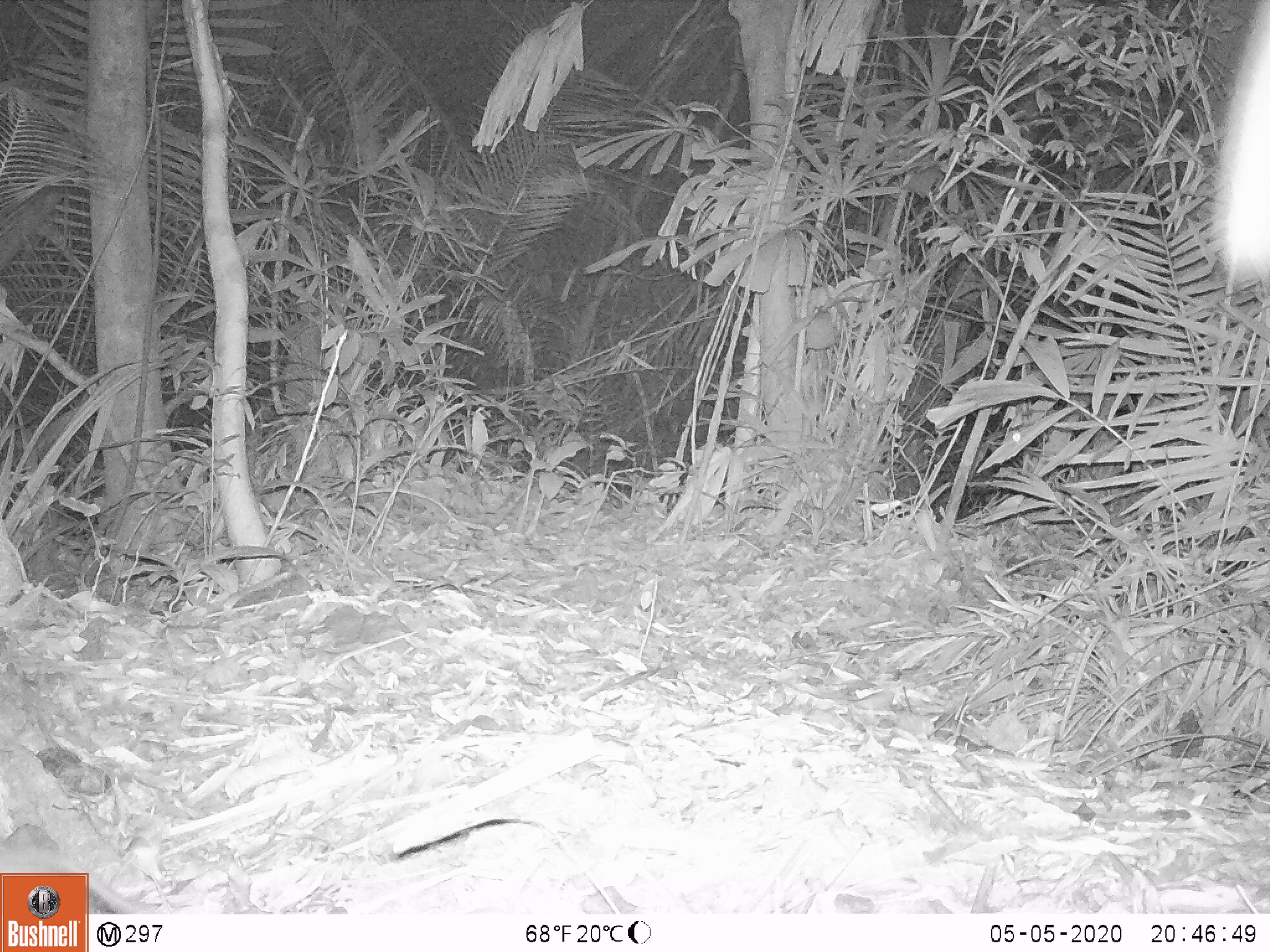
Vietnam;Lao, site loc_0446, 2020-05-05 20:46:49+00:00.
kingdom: Animalia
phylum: Chordata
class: Mammalia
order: Rodentia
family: Muridae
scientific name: Muridae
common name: old-world mice and rats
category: unidentified murid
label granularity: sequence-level